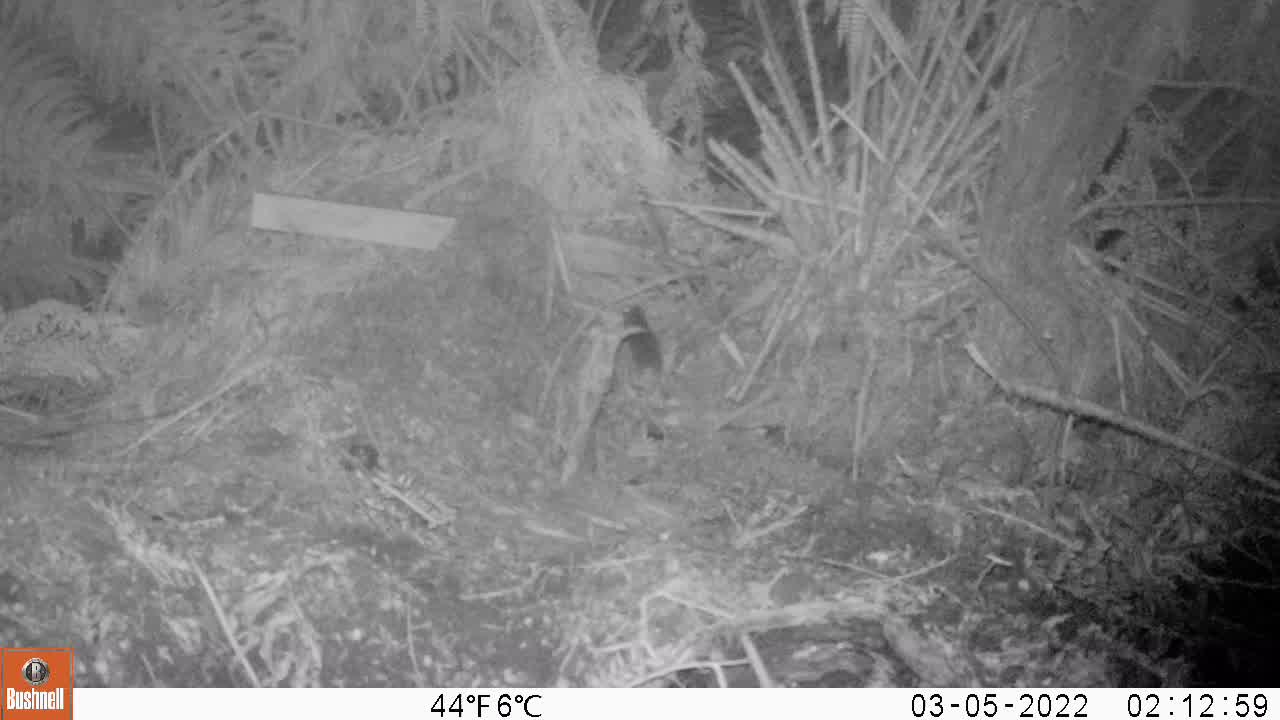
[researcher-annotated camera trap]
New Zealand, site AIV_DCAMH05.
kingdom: Animalia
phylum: Chordata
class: Mammalia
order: Rodentia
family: Muridae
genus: Mus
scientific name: Mus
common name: mouse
Mouse (Mus).